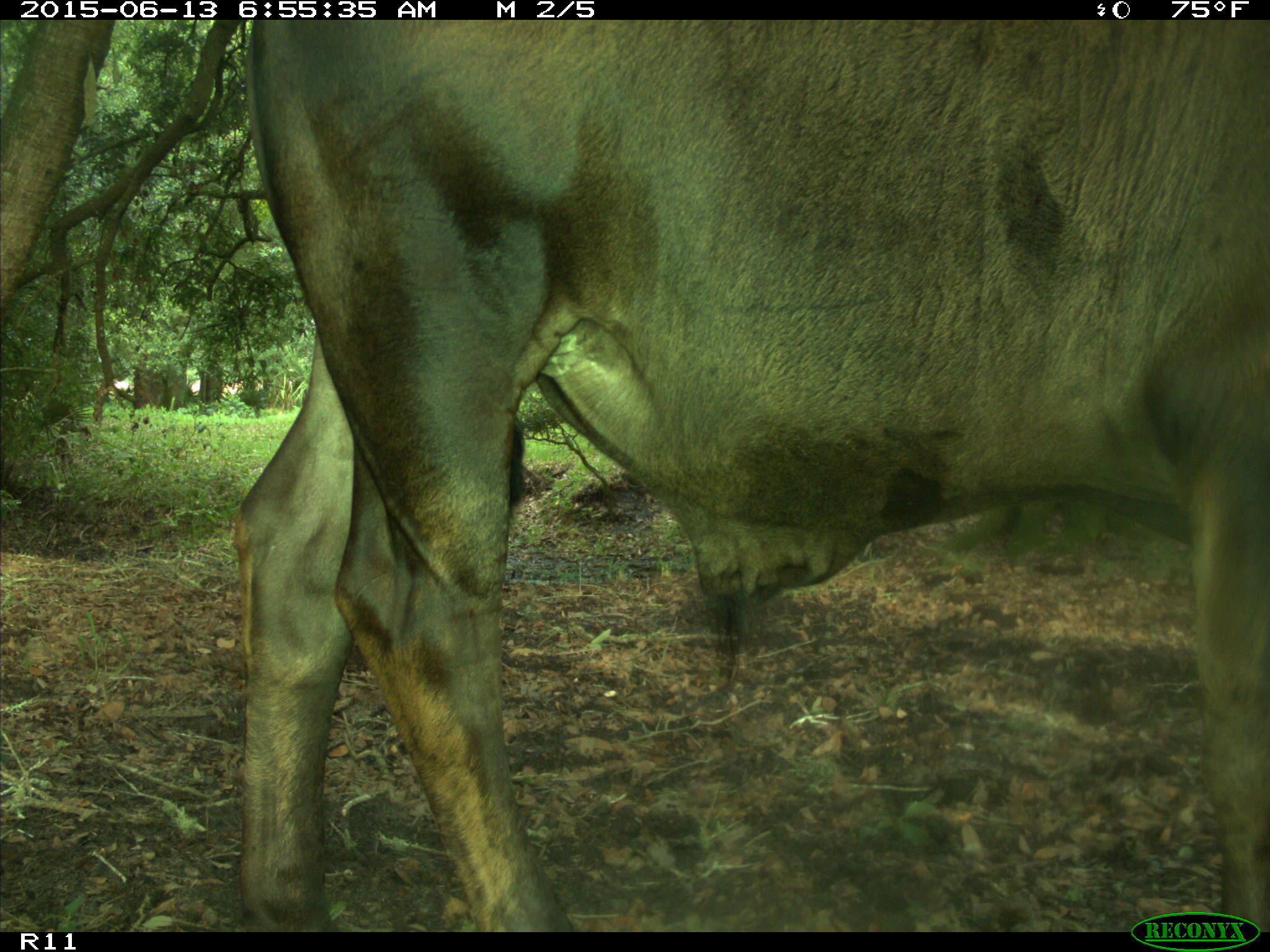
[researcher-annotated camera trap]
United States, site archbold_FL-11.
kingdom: Animalia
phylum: Chordata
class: Mammalia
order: Artiodactyla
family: Bovidae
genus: Bos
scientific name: Bos taurus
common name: domestic cow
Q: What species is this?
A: Bos taurus (domestic cow).